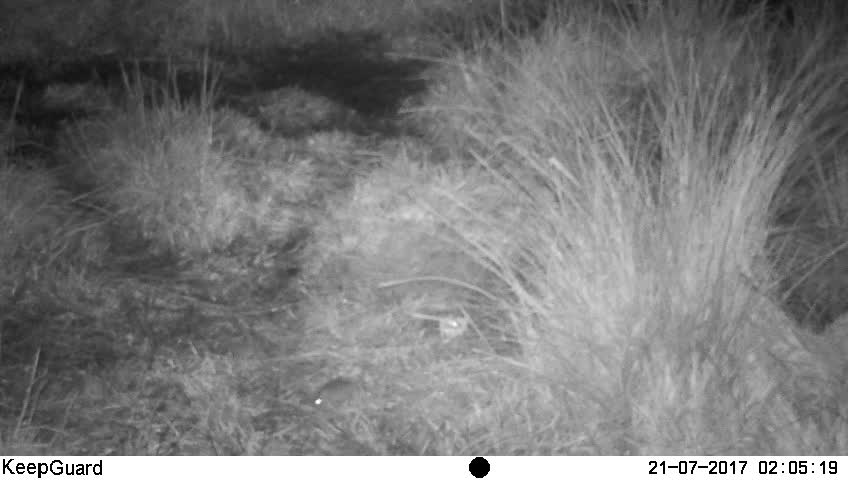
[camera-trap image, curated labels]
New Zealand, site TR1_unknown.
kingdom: Animalia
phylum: Chordata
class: Mammalia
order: Rodentia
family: Muridae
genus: Mus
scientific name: Mus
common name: mouse